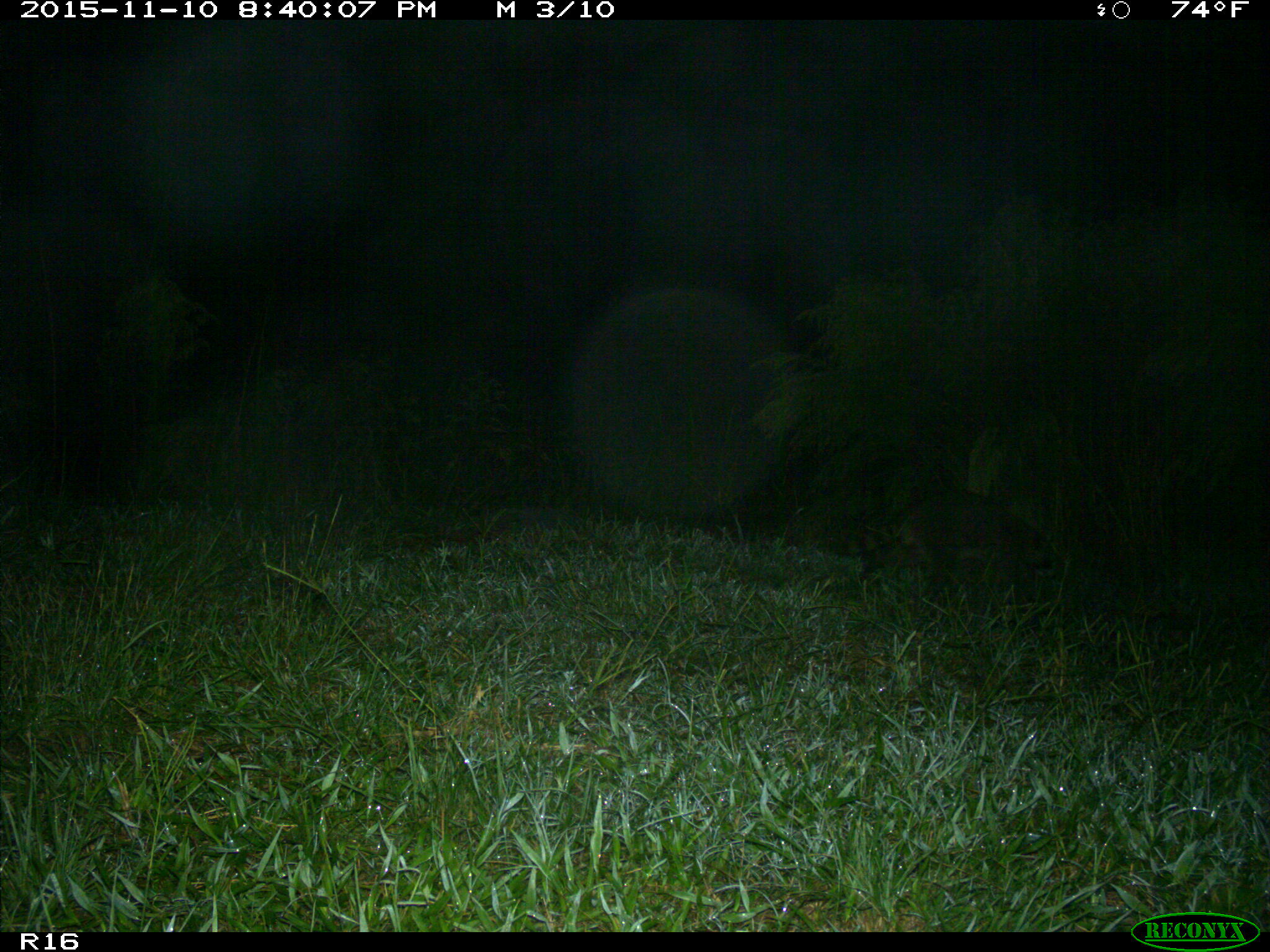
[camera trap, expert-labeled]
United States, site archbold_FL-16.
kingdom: Animalia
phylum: Chordata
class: Mammalia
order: Carnivora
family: Procyonidae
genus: Procyon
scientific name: Procyon lotor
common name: common raccoon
Procyon lotor (common raccoon).